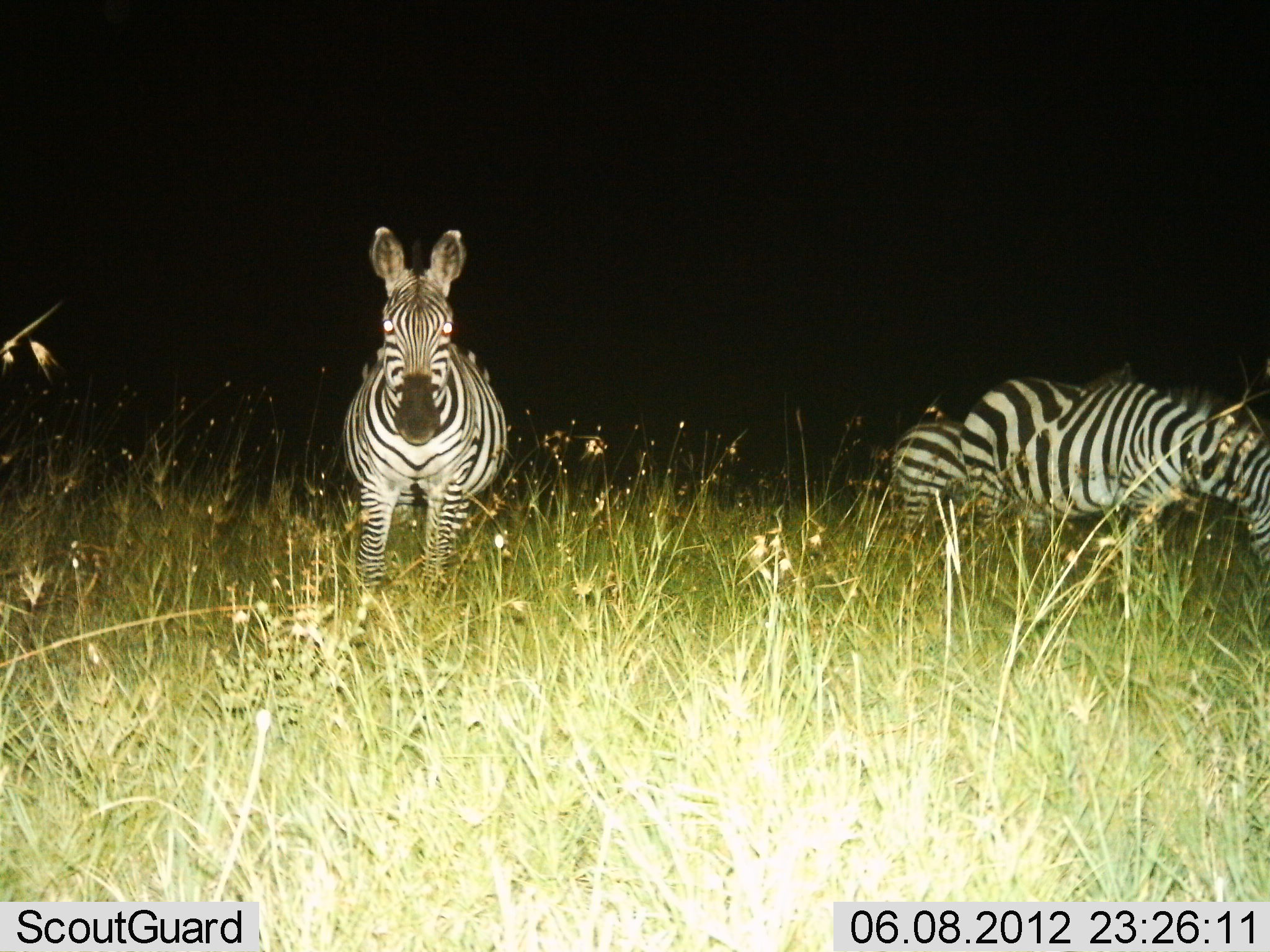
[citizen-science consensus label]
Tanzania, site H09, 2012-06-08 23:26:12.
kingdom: Animalia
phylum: Chordata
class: Mammalia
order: Perissodactyla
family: Equidae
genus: Equus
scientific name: Equus quagga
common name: plains zebra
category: zebra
Zebra (plains zebra) (Equus quagga), count 3. Behavior (volunteer vote fractions): standing 100%, resting 0%, moving 10%, interacting 0%. Young present (vote fraction): 0%. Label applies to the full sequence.